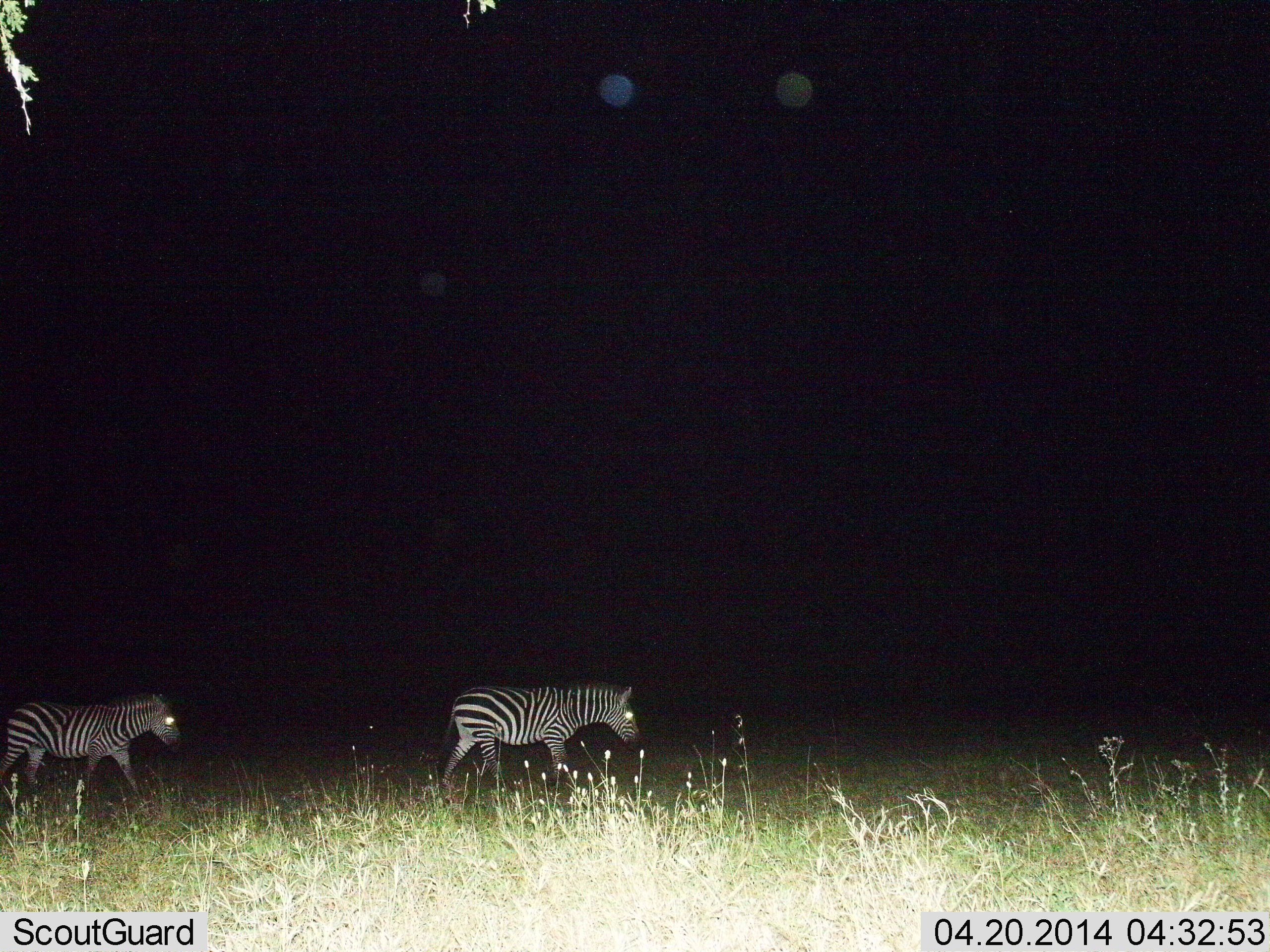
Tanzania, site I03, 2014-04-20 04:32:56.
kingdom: Animalia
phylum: Chordata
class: Mammalia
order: Perissodactyla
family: Equidae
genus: Equus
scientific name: Equus quagga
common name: plains zebra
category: zebra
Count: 2.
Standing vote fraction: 10%.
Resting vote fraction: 0%.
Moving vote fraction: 91%.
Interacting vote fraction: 0%.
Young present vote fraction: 0%.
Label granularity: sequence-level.